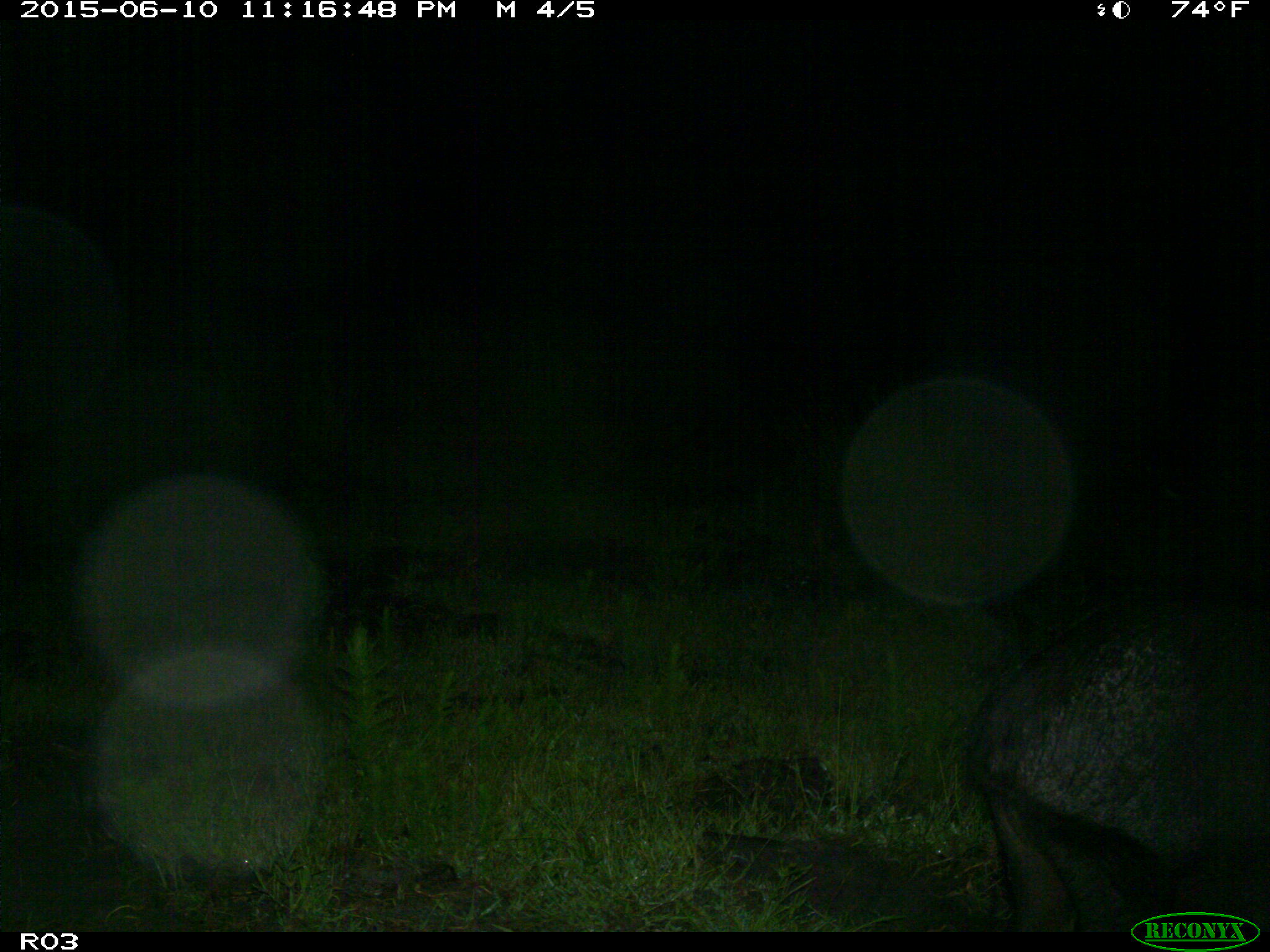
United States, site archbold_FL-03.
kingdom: Animalia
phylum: Chordata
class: Mammalia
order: Artiodactyla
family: Suidae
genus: Sus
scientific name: Sus scrofa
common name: wild boar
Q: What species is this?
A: Sus scrofa (wild boar).